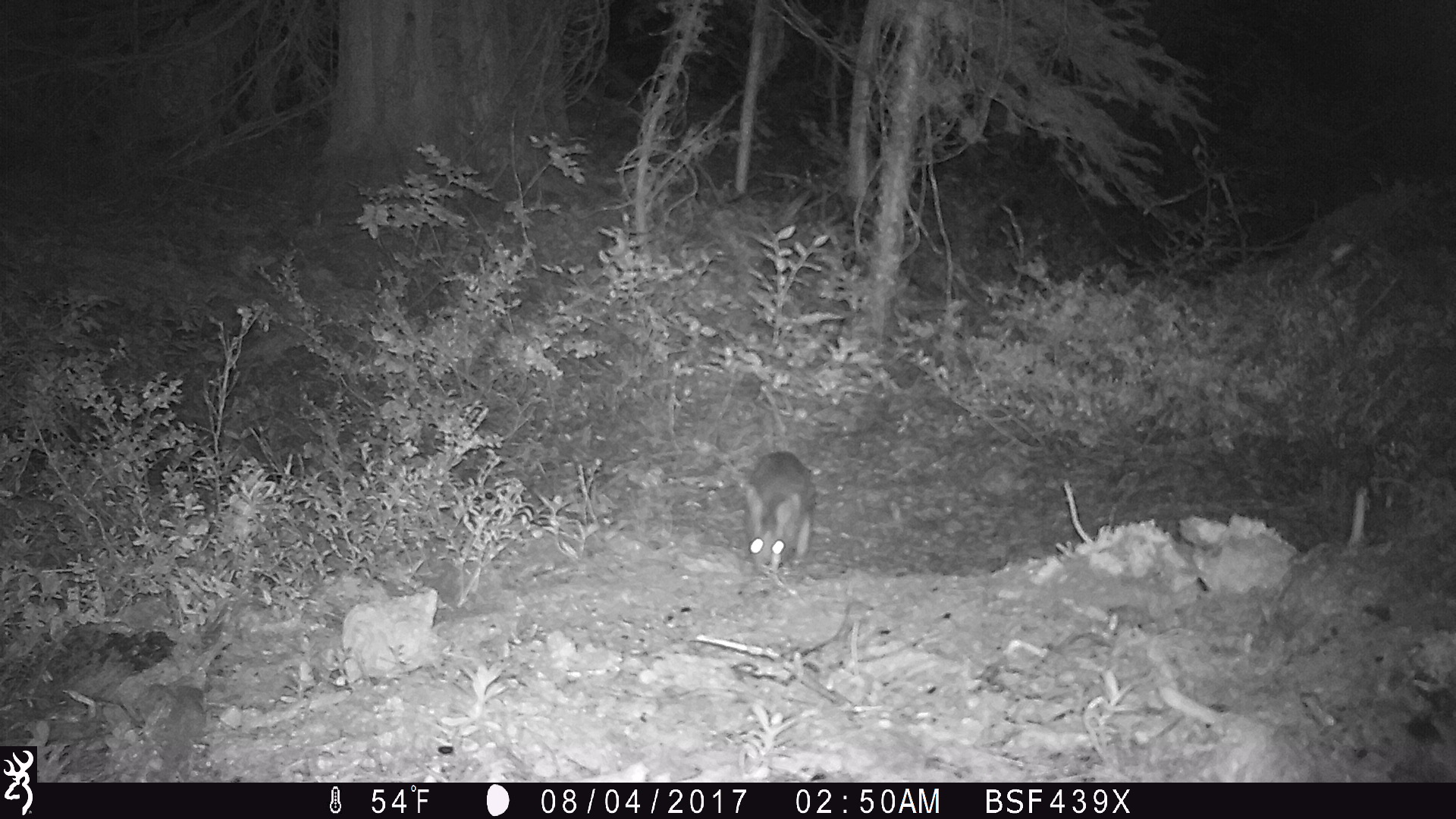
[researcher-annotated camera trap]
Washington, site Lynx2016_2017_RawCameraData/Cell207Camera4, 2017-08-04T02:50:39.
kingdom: Animalia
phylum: Chordata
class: Mammalia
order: Lagomorpha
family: Leporidae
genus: Lepus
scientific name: Lepus americanus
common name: snowshoe hare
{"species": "Lepus americanus (snowshoe hare)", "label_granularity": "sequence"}